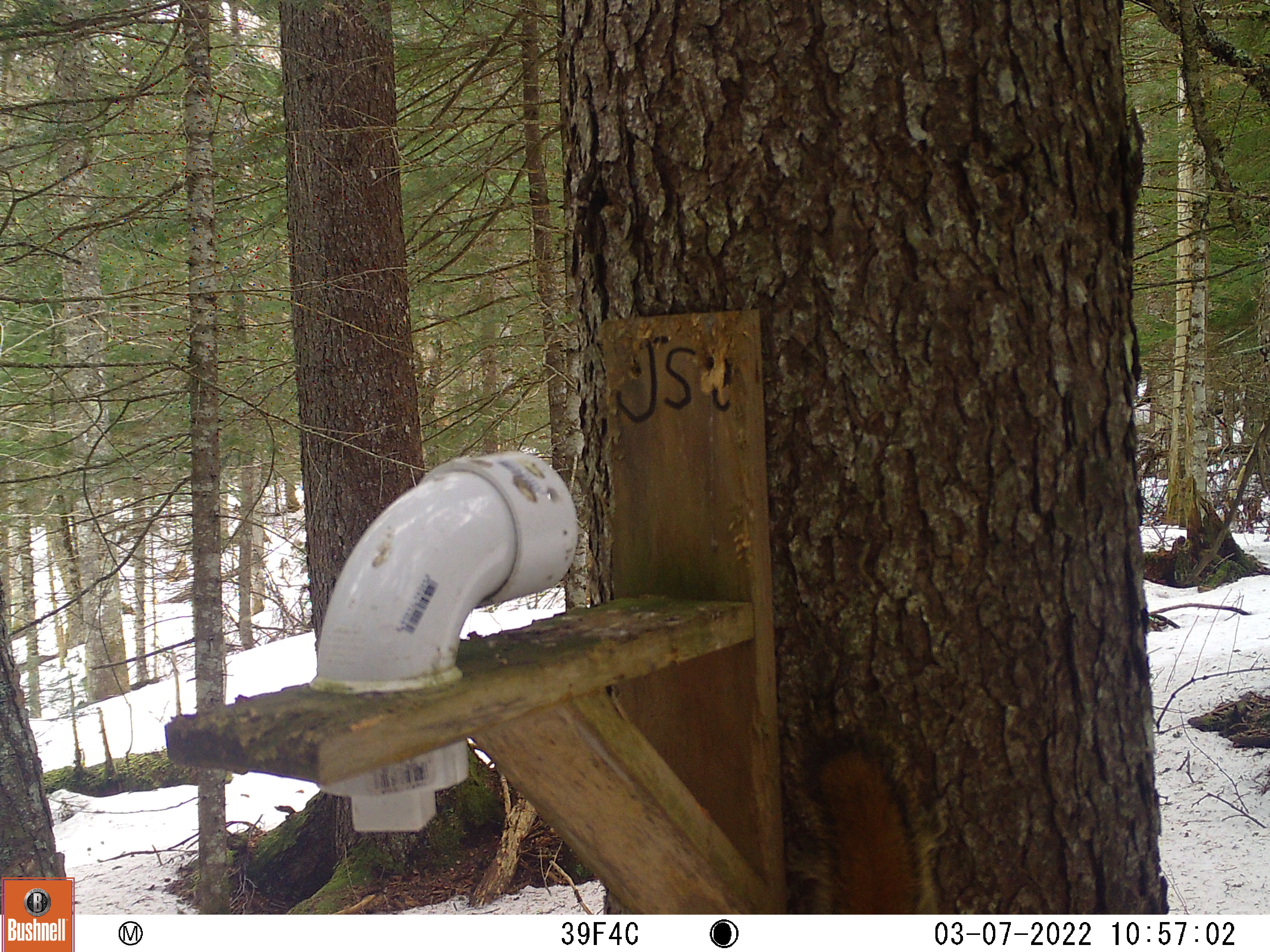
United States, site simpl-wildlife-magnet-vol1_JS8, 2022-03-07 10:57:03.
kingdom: Animalia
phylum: Chordata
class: Mammalia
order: Rodentia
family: Sciuridae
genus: Tamiasciurus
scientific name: Tamiasciurus hudsonicus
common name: red squirrel